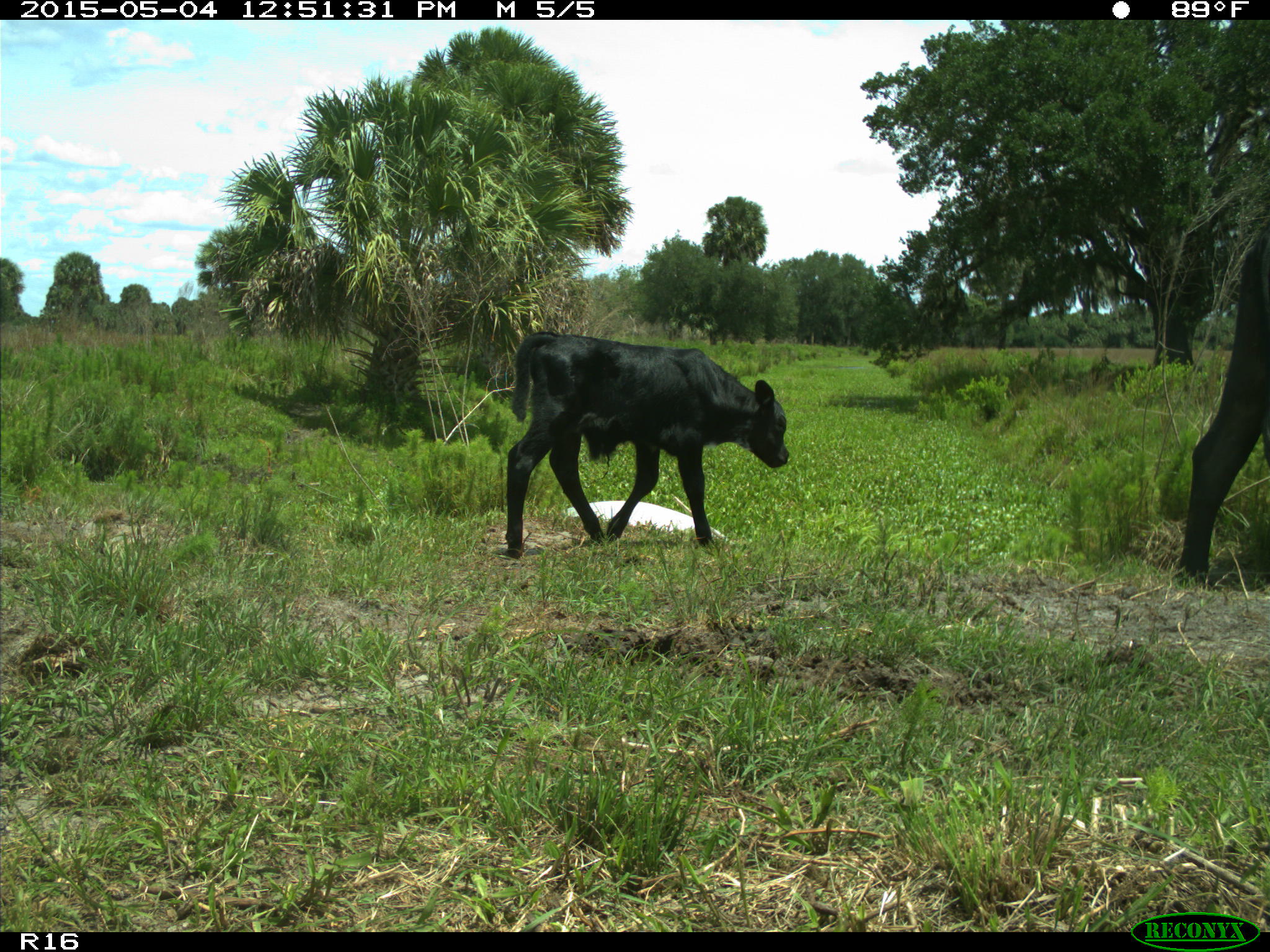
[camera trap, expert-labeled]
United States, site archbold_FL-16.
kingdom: Animalia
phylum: Chordata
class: Mammalia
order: Artiodactyla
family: Bovidae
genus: Bos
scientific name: Bos taurus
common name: domestic cow